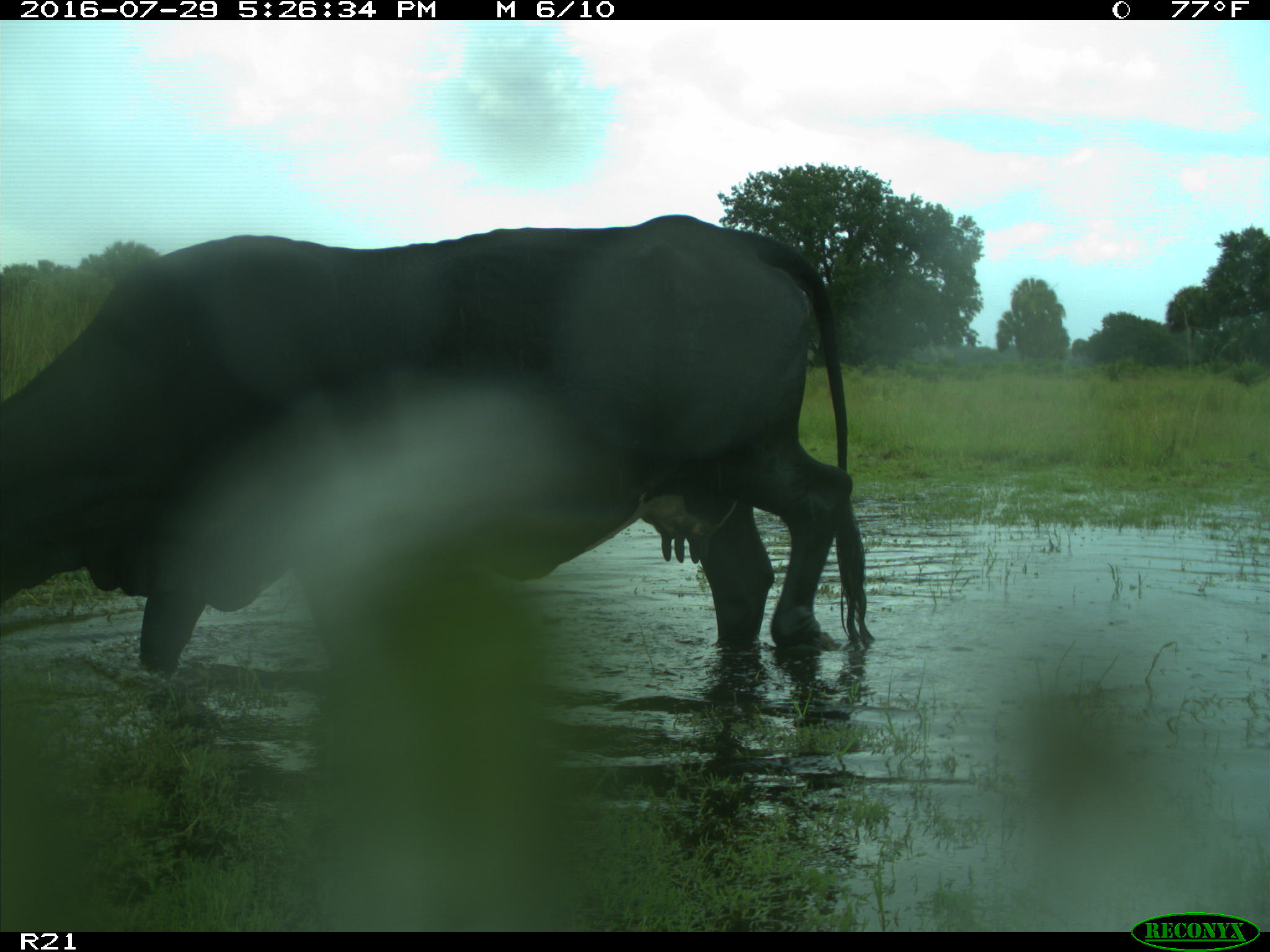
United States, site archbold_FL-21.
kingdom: Animalia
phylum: Chordata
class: Mammalia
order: Artiodactyla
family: Bovidae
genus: Bos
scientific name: Bos taurus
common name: domestic cow